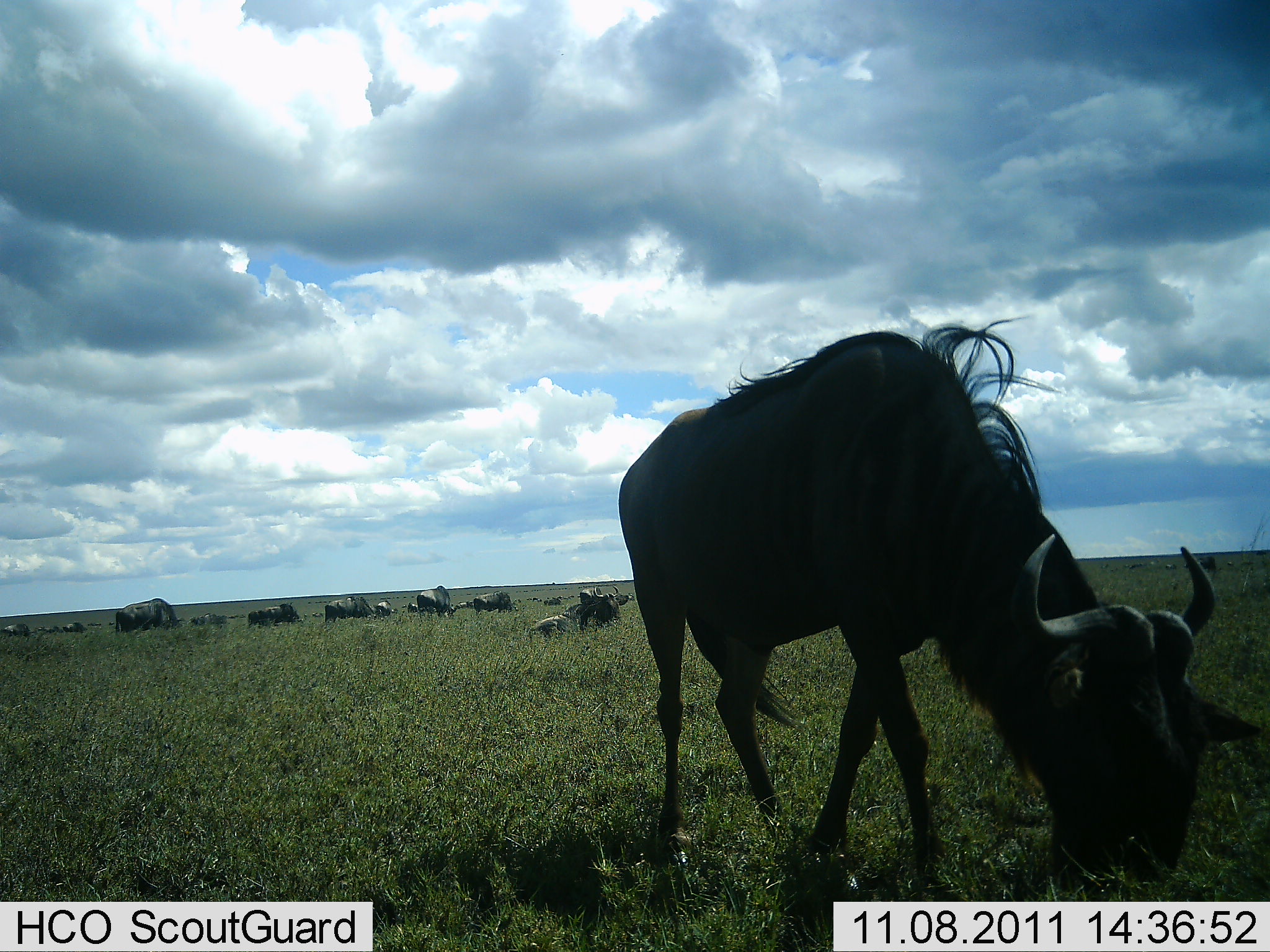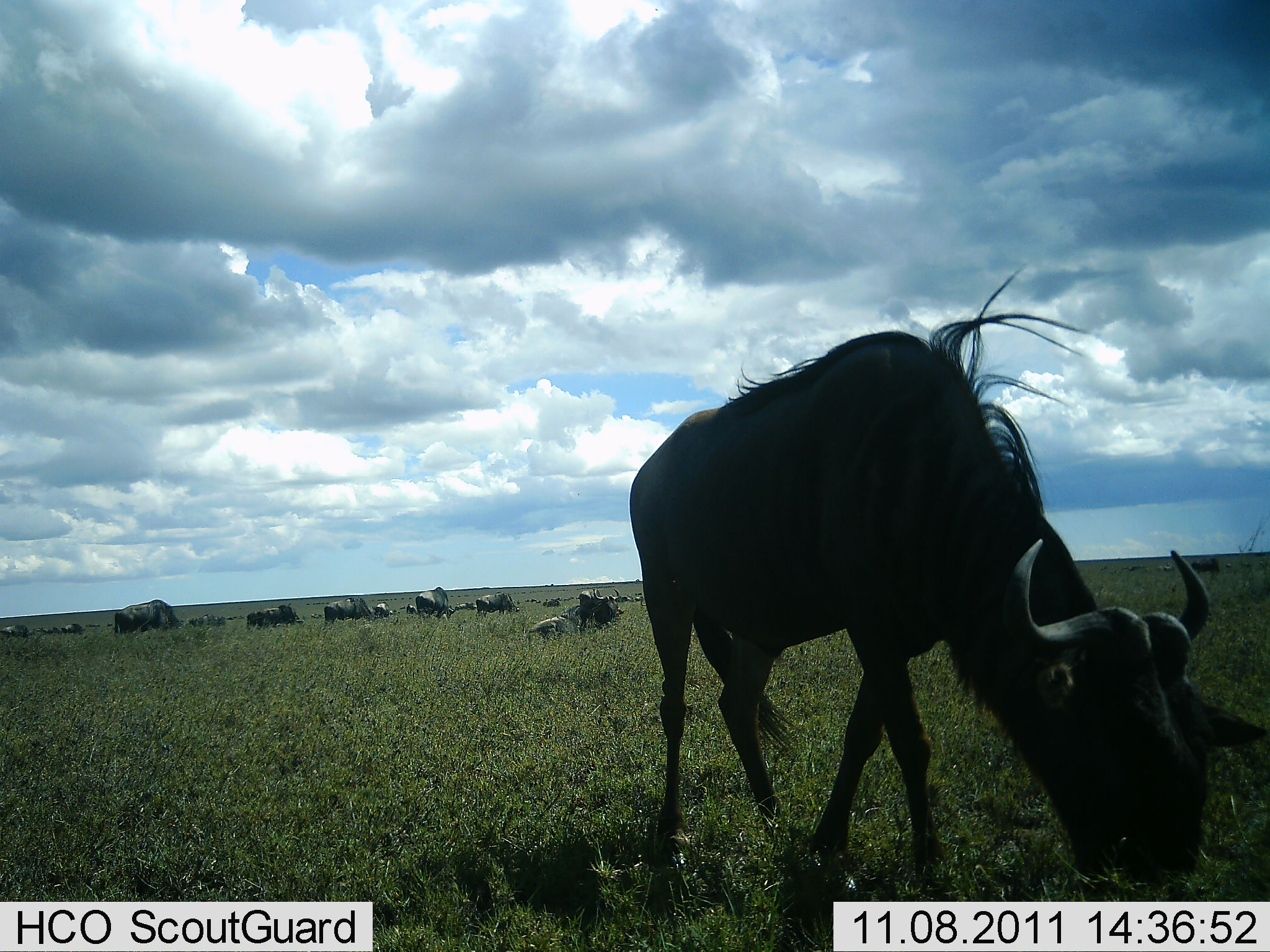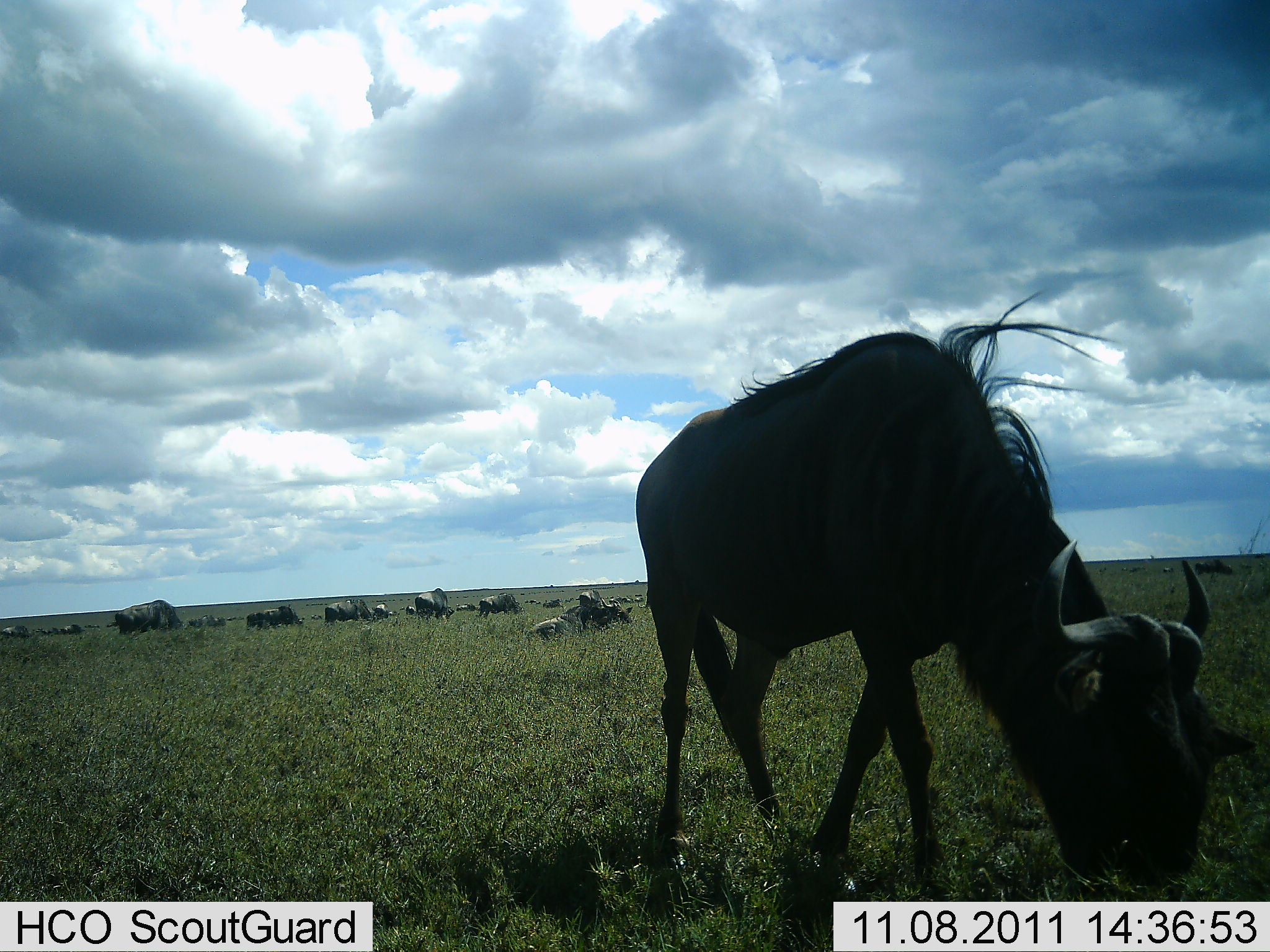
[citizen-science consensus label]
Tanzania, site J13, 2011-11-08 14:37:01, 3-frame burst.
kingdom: Animalia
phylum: Chordata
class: Mammalia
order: Artiodactyla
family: Bovidae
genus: Connochaetes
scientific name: Connochaetes taurinus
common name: blue wildebeest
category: wildebeest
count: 11-50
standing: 60%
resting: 47%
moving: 13%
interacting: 7%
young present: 0%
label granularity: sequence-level